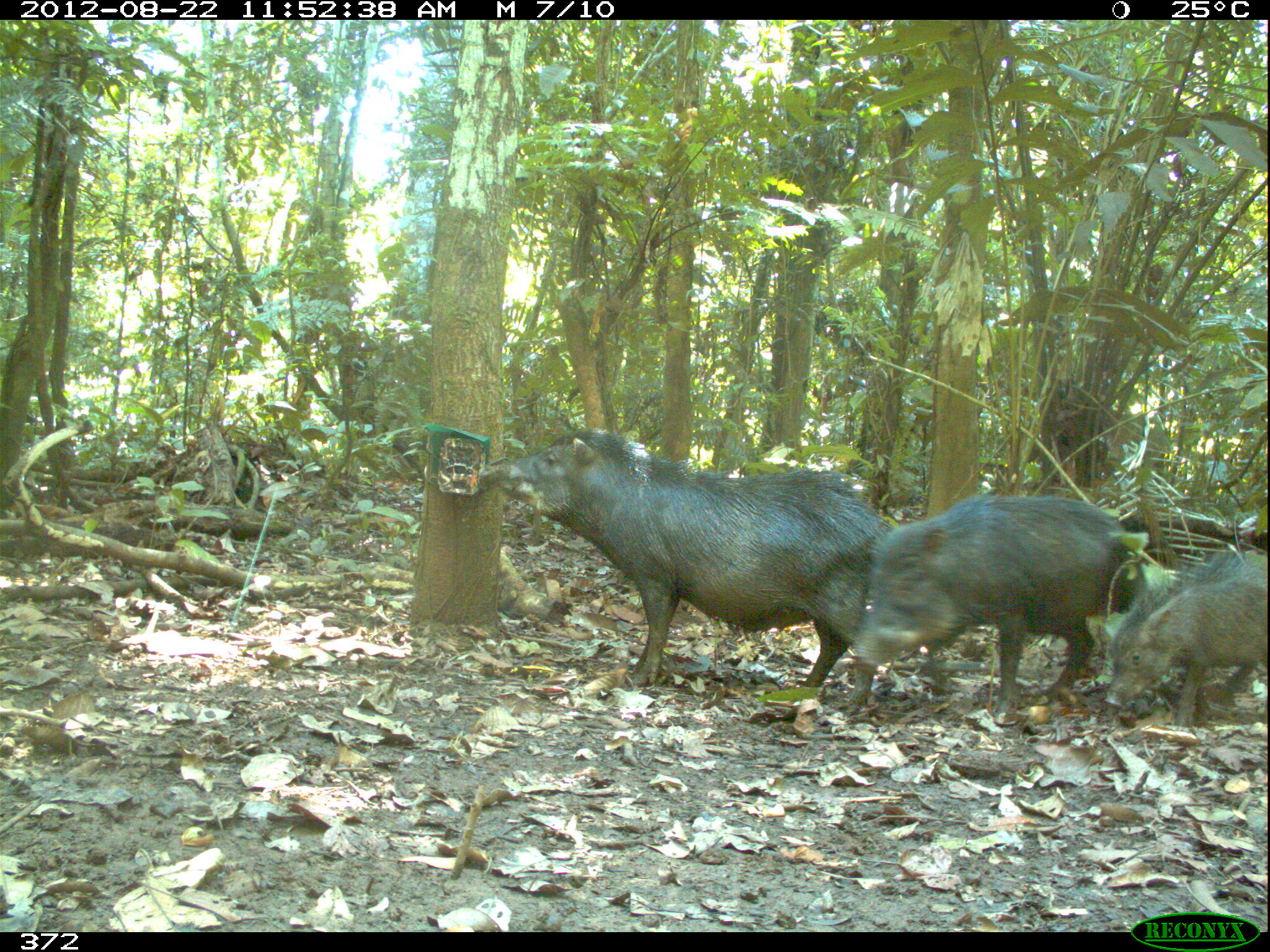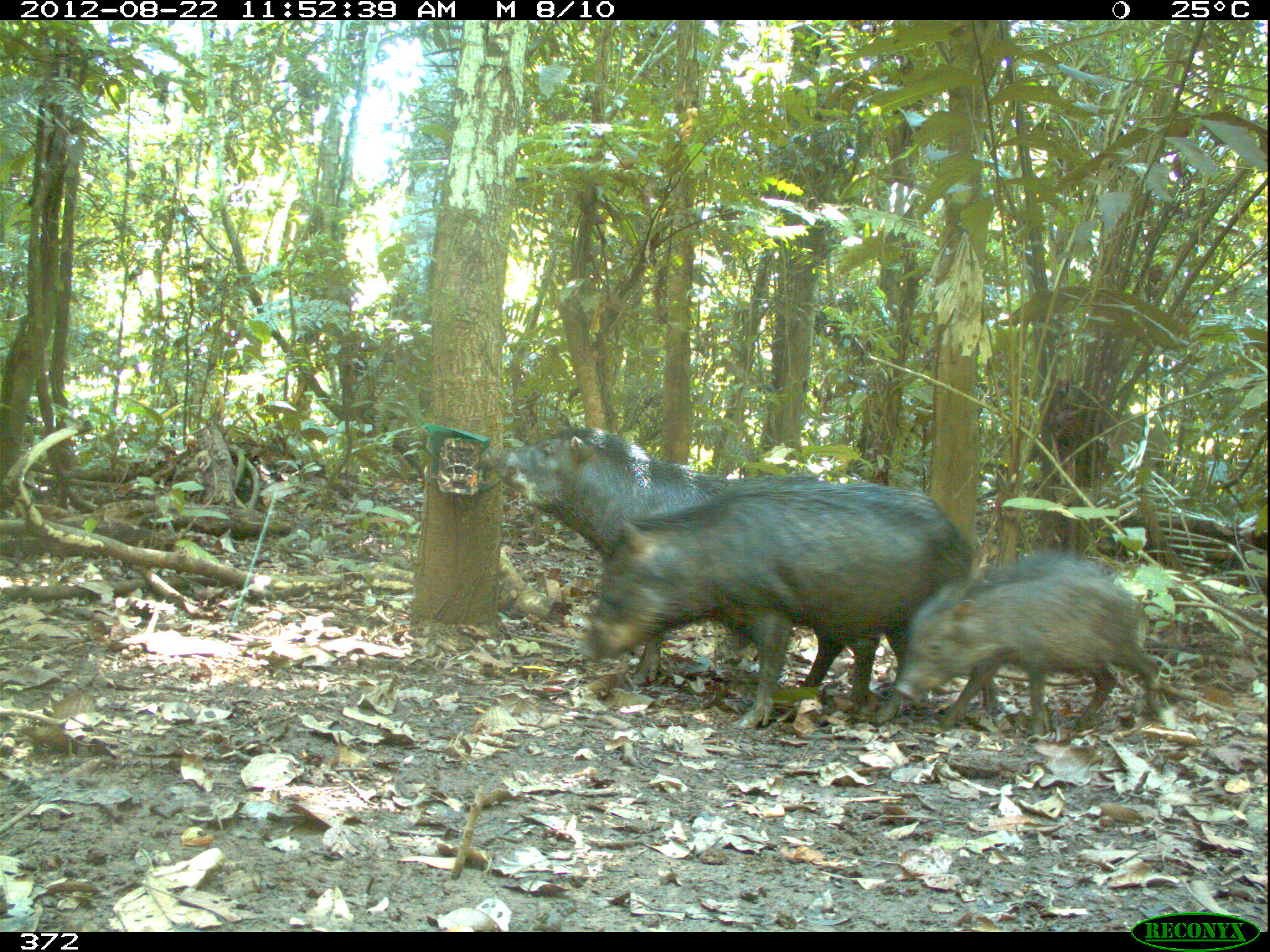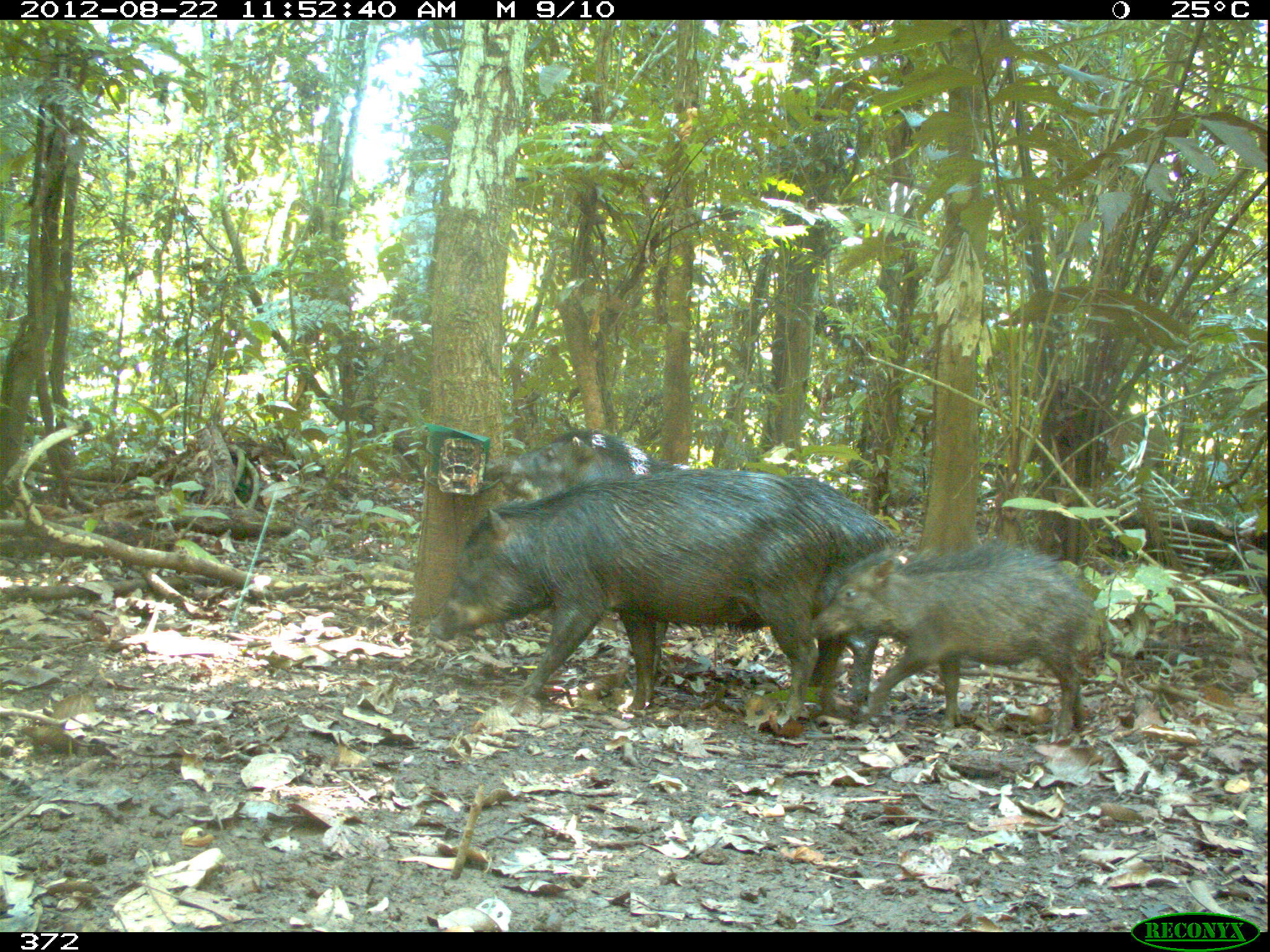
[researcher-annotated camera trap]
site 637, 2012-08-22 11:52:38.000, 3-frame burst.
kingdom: Animalia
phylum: Chordata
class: Mammalia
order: Artiodactyla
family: Tayassuidae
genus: Tayassu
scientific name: Tayassu pecari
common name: white-lipped peccary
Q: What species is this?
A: Tayassu pecari (white-lipped peccary).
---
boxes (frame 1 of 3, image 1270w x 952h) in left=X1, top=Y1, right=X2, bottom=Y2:
tayassu pecari: left=476, top=422, right=890, bottom=703; left=851, top=488, right=1152, bottom=720; left=1099, top=549, right=1266, bottom=726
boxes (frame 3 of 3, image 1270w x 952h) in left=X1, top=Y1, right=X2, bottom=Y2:
tayassu pecari: left=489, top=429, right=872, bottom=730; left=426, top=467, right=843, bottom=727; left=814, top=544, right=1107, bottom=741